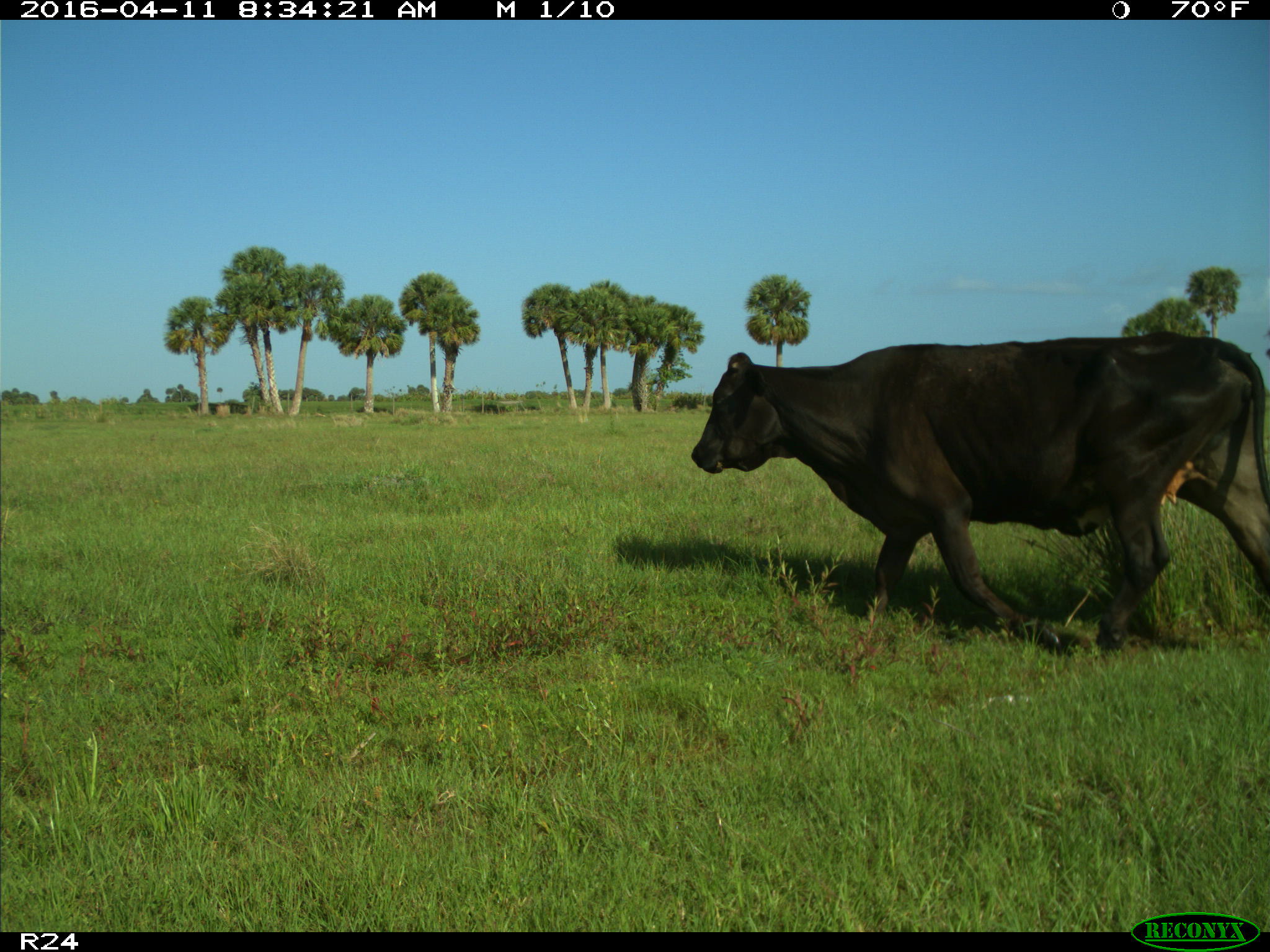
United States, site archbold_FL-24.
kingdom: Animalia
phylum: Chordata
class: Mammalia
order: Artiodactyla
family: Bovidae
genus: Bos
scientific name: Bos taurus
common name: domestic cow